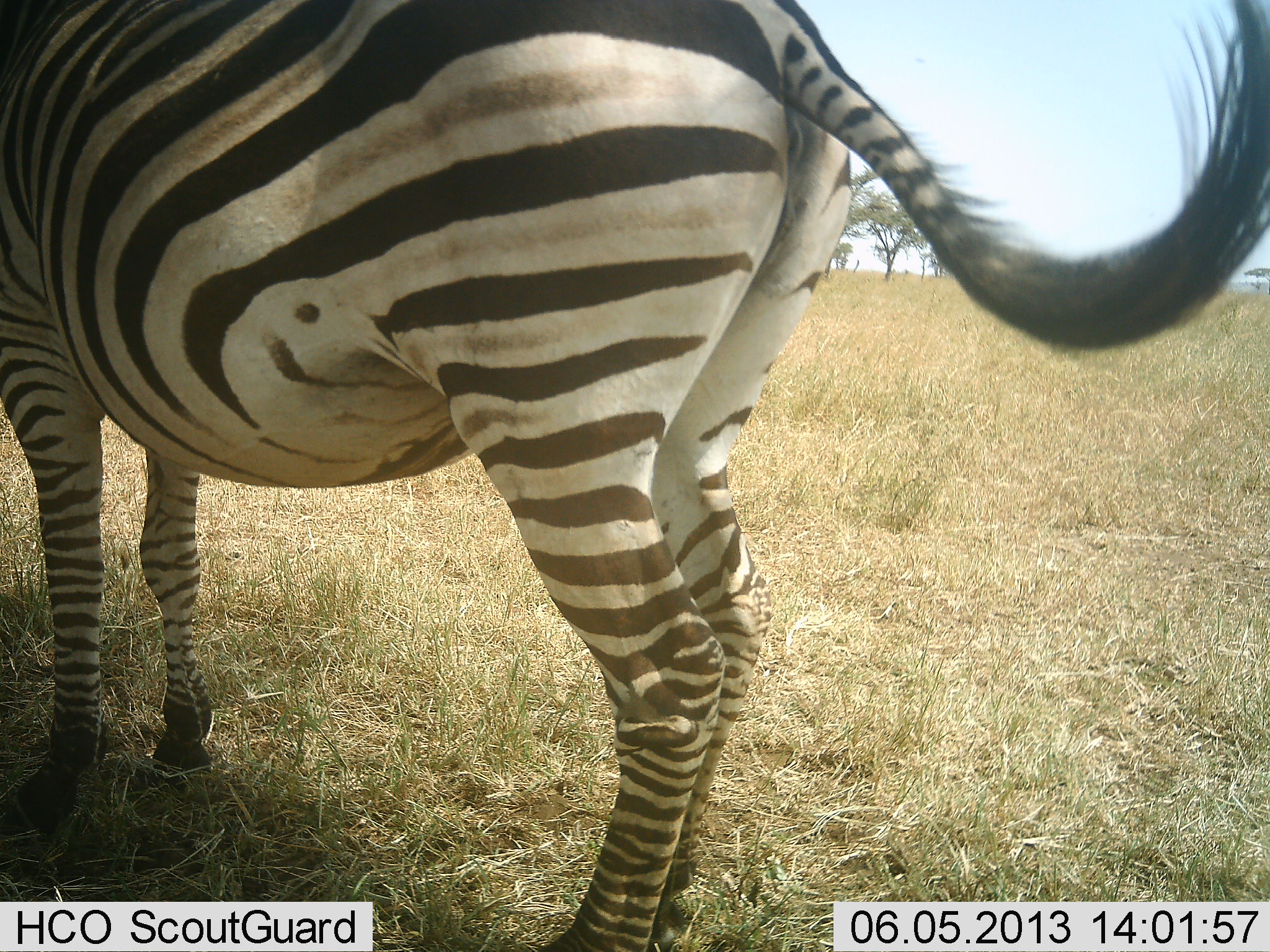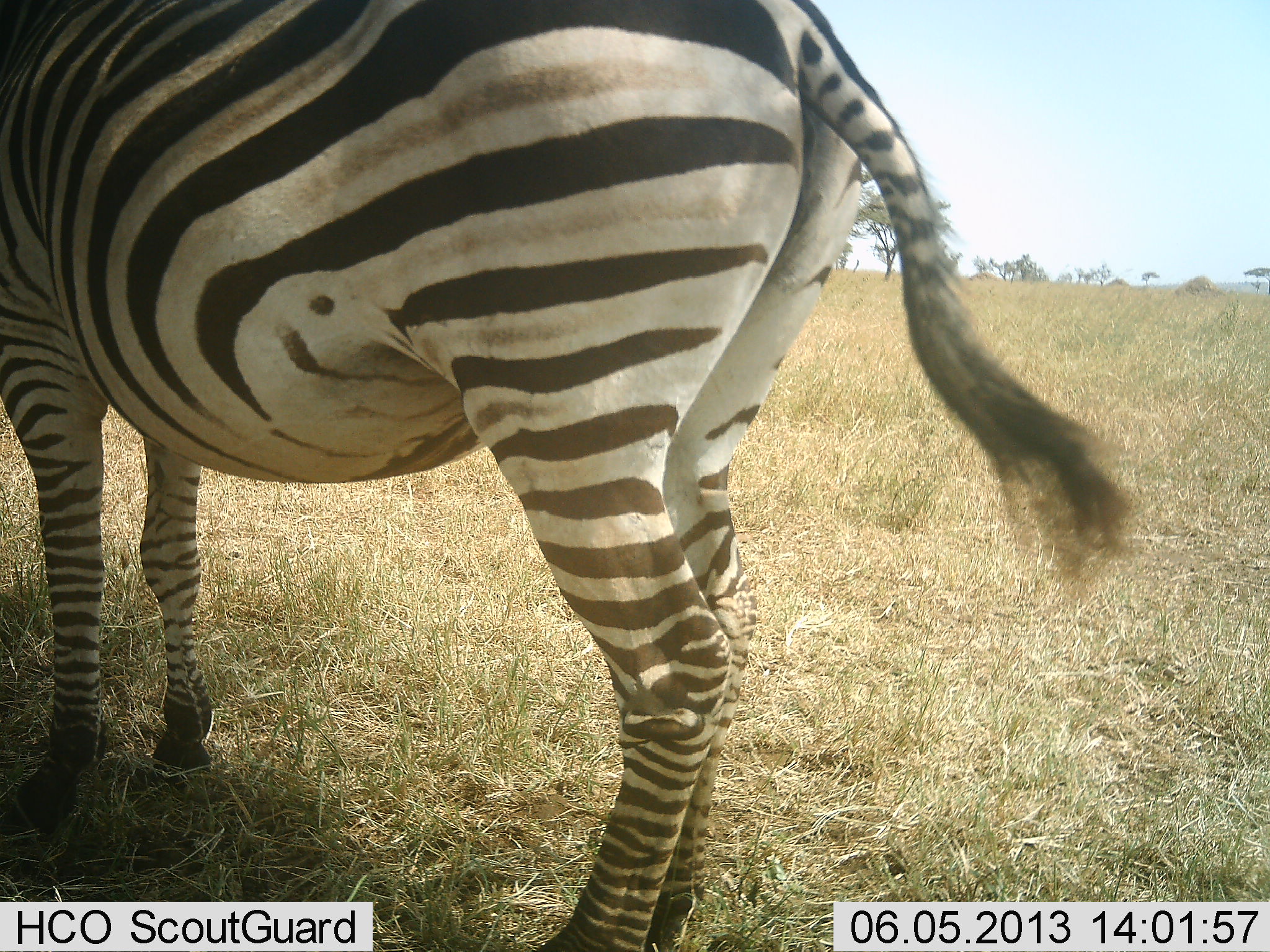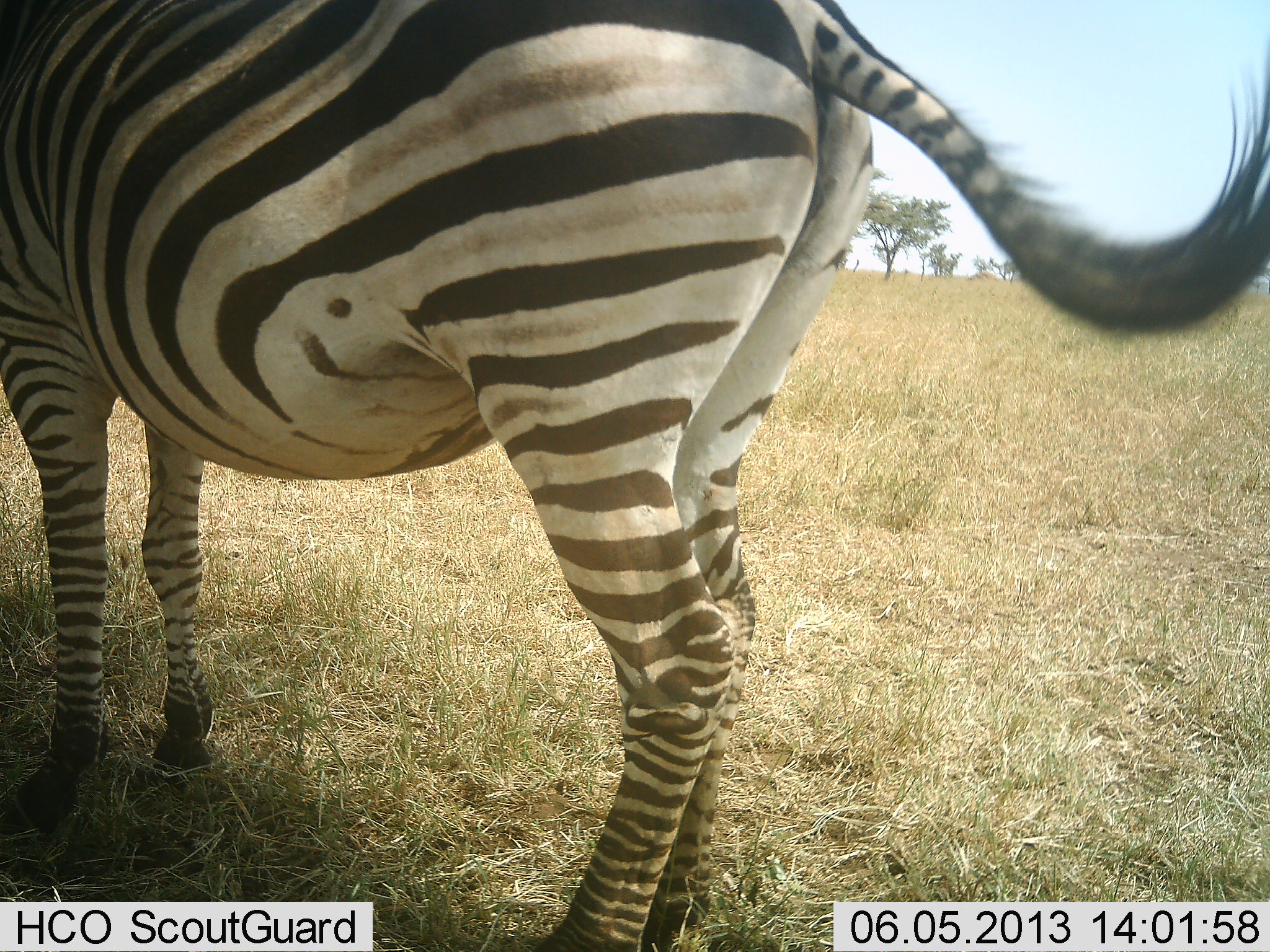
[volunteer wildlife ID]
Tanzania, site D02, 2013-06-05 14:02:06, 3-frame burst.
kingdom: Animalia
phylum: Chordata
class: Mammalia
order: Perissodactyla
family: Equidae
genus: Equus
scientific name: Equus quagga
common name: plains zebra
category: zebra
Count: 1.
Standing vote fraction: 88%.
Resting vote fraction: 4%.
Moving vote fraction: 15%.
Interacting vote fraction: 0%.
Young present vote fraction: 0%.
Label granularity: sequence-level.